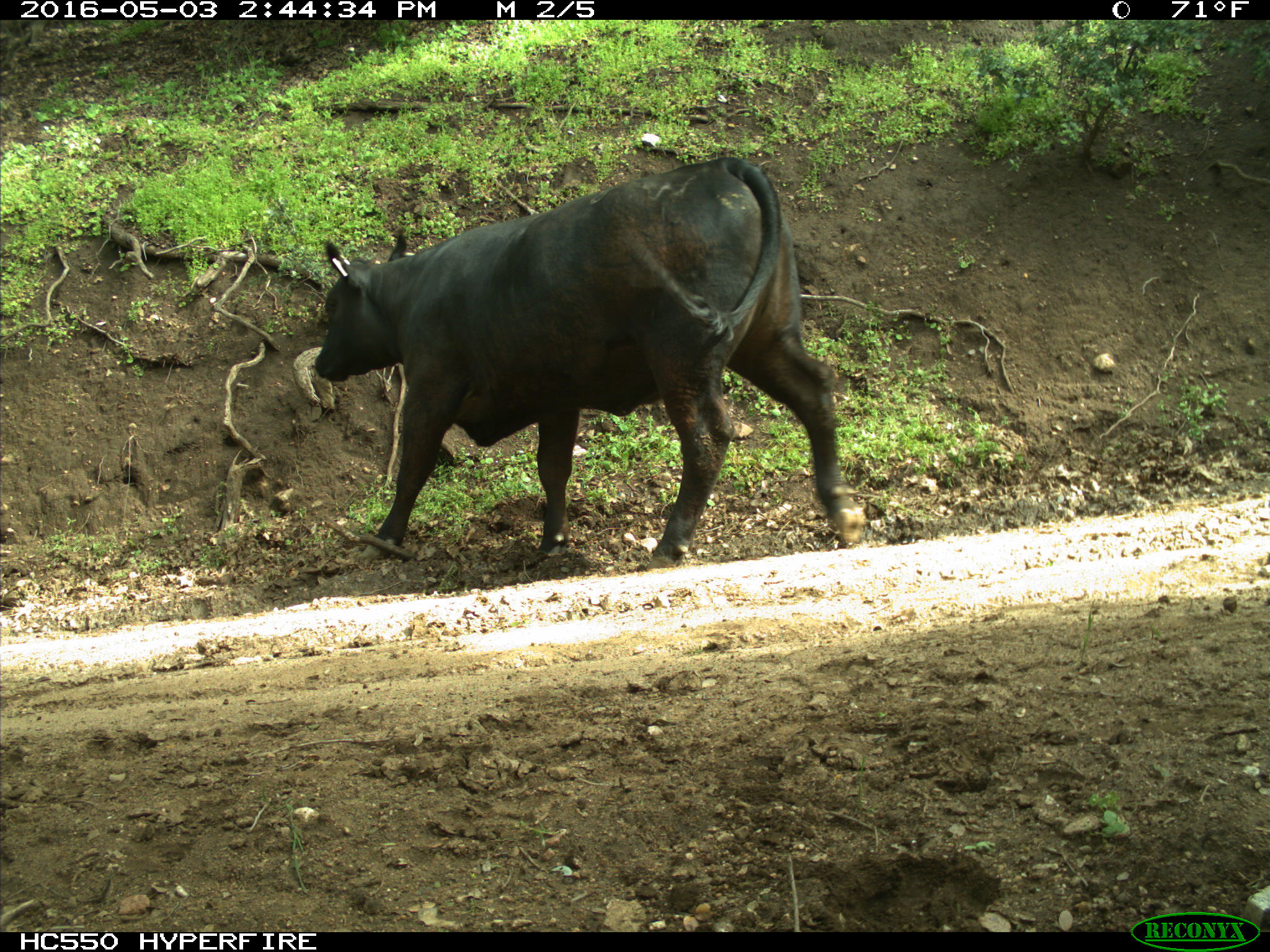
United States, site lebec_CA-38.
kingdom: Animalia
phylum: Chordata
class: Mammalia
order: Artiodactyla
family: Bovidae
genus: Bos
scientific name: Bos taurus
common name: domestic cow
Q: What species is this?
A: Bos taurus (domestic cow).